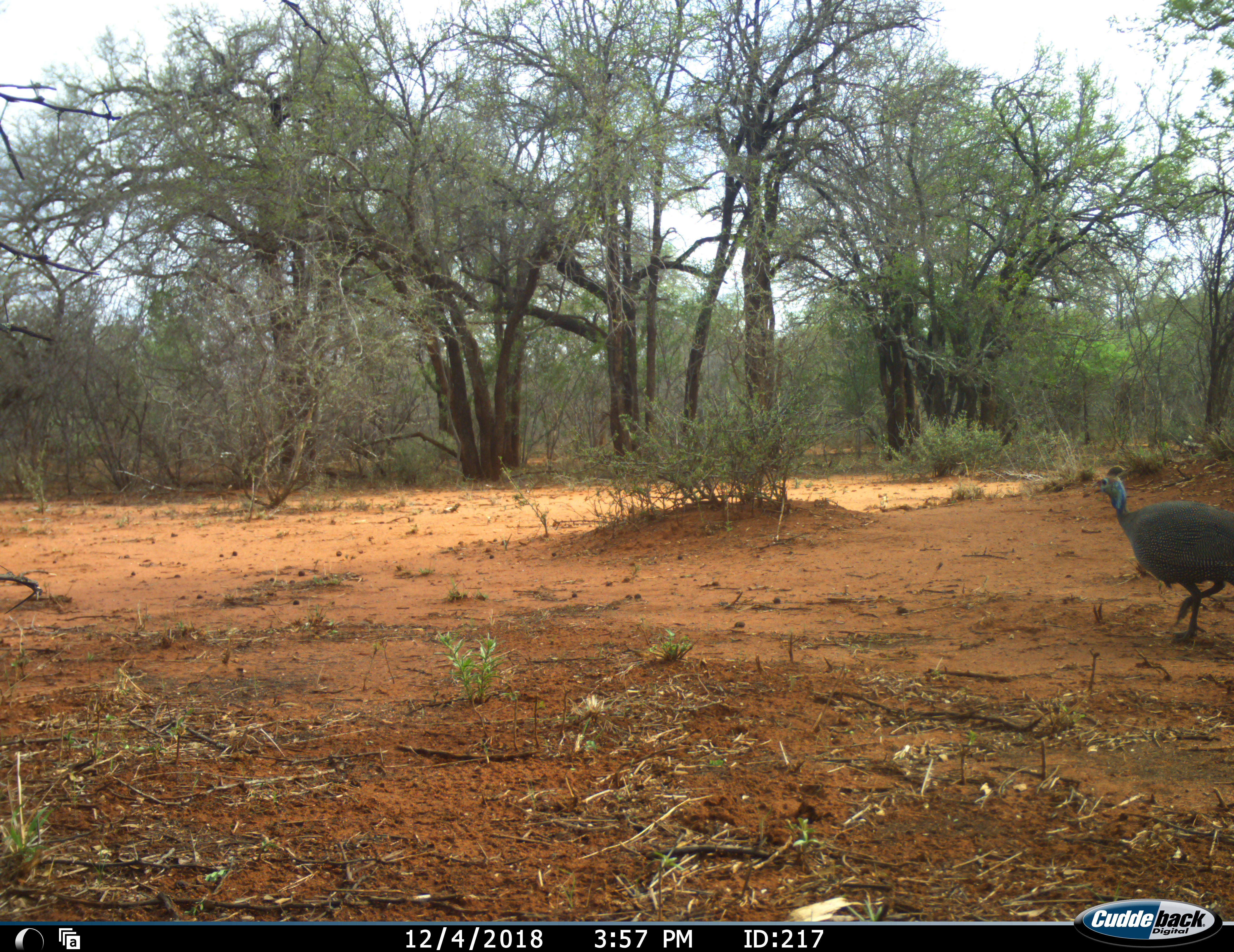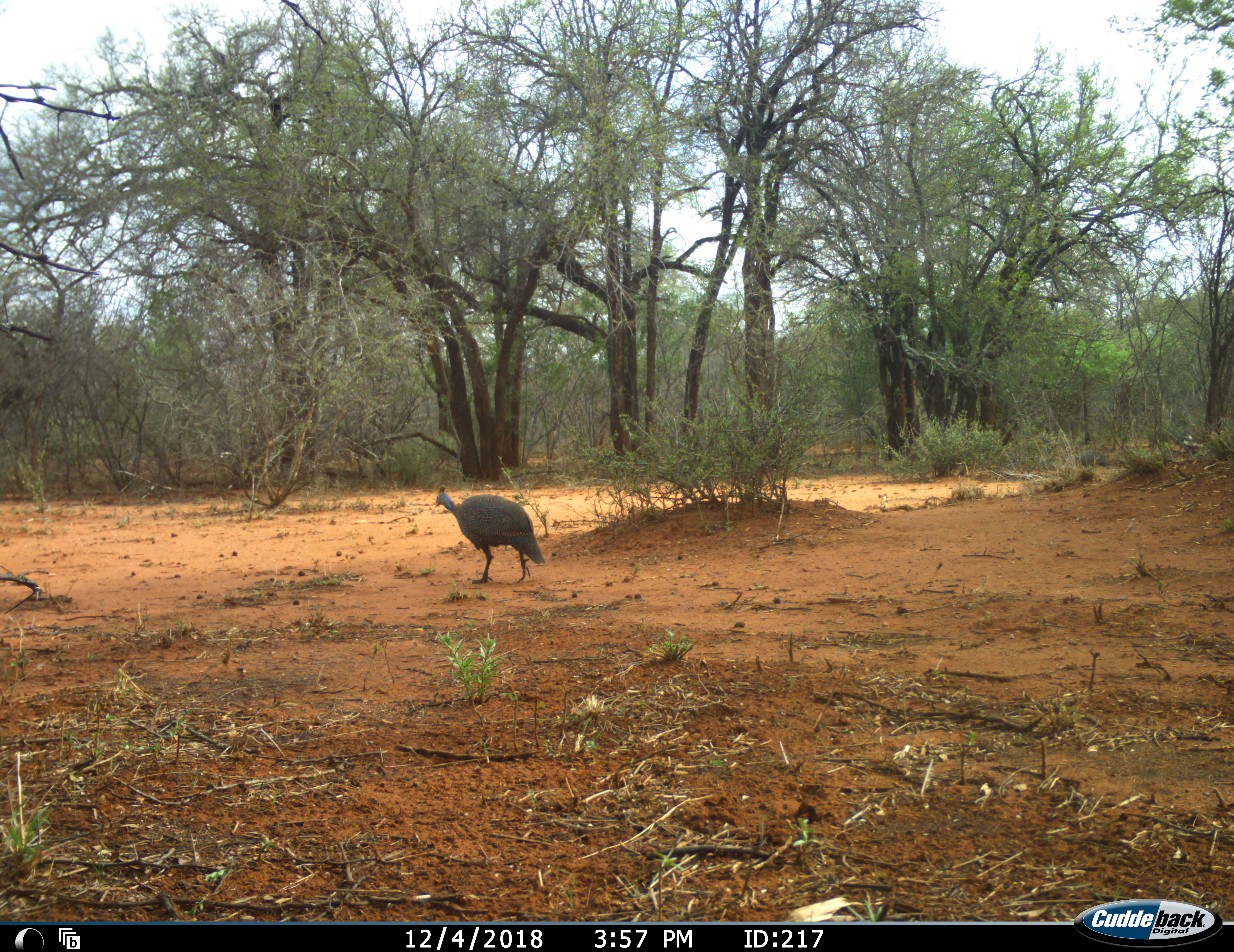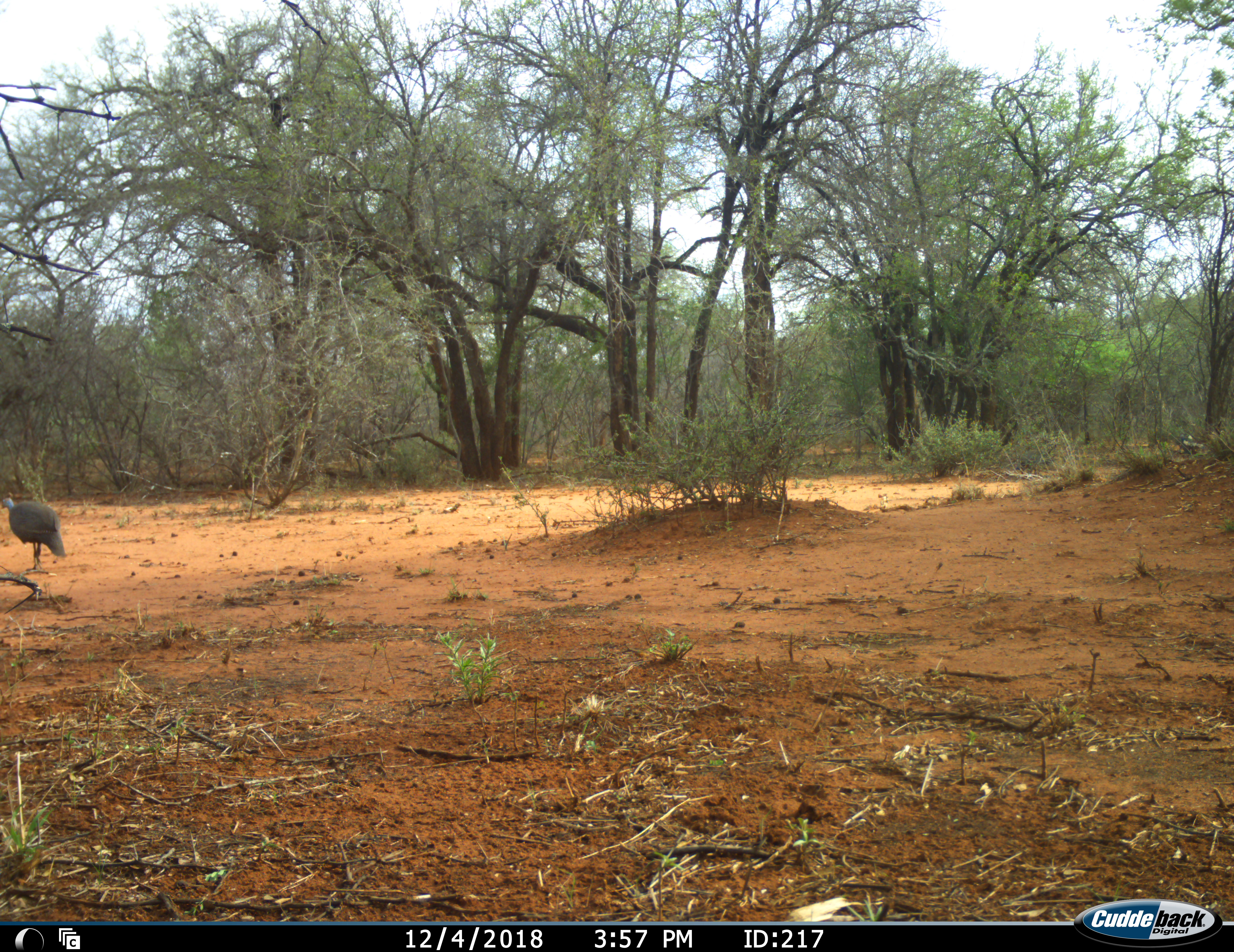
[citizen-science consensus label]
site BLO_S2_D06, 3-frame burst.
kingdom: Animalia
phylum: Chordata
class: Aves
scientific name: Aves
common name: bird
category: birdother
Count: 1.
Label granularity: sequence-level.